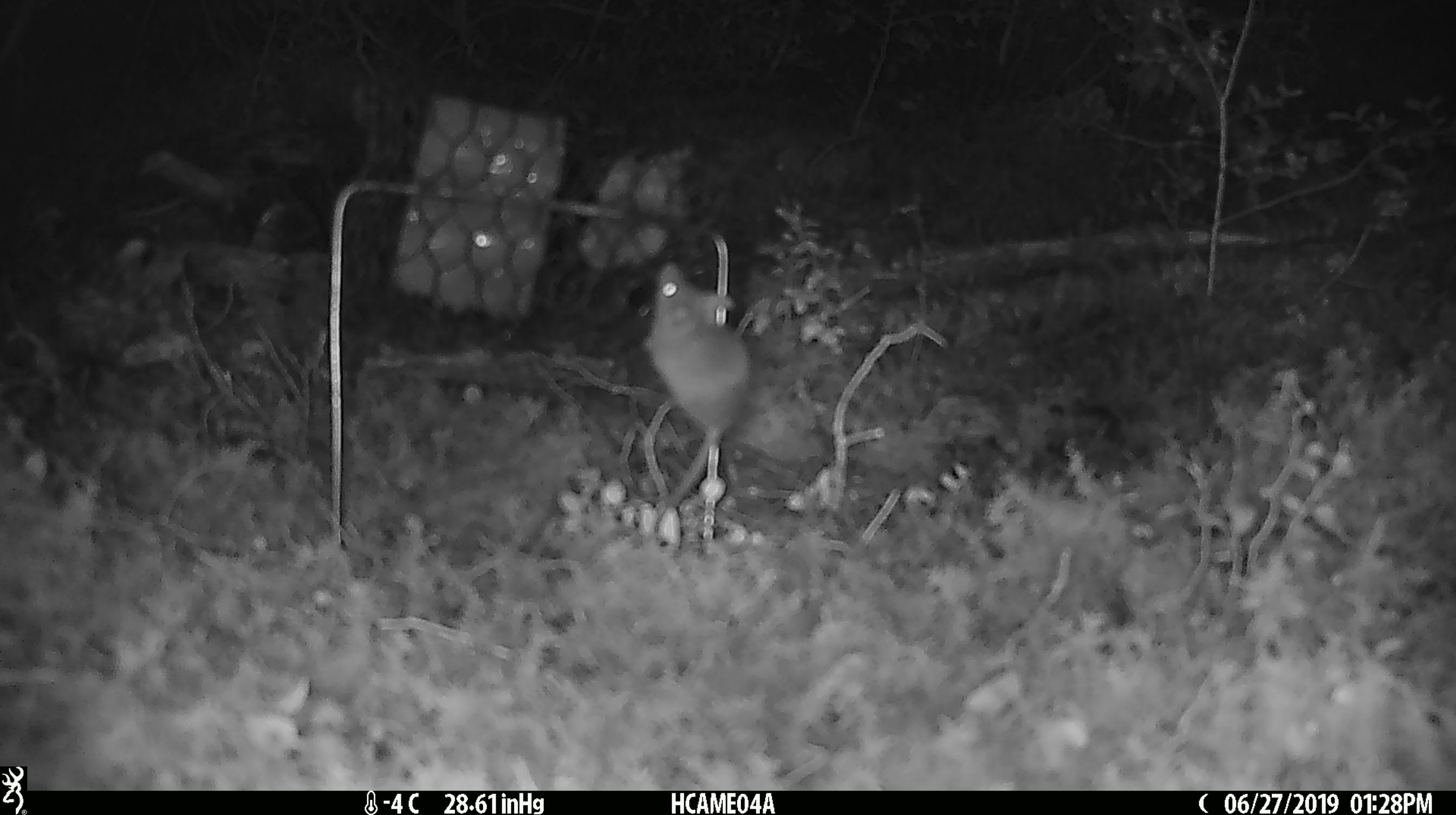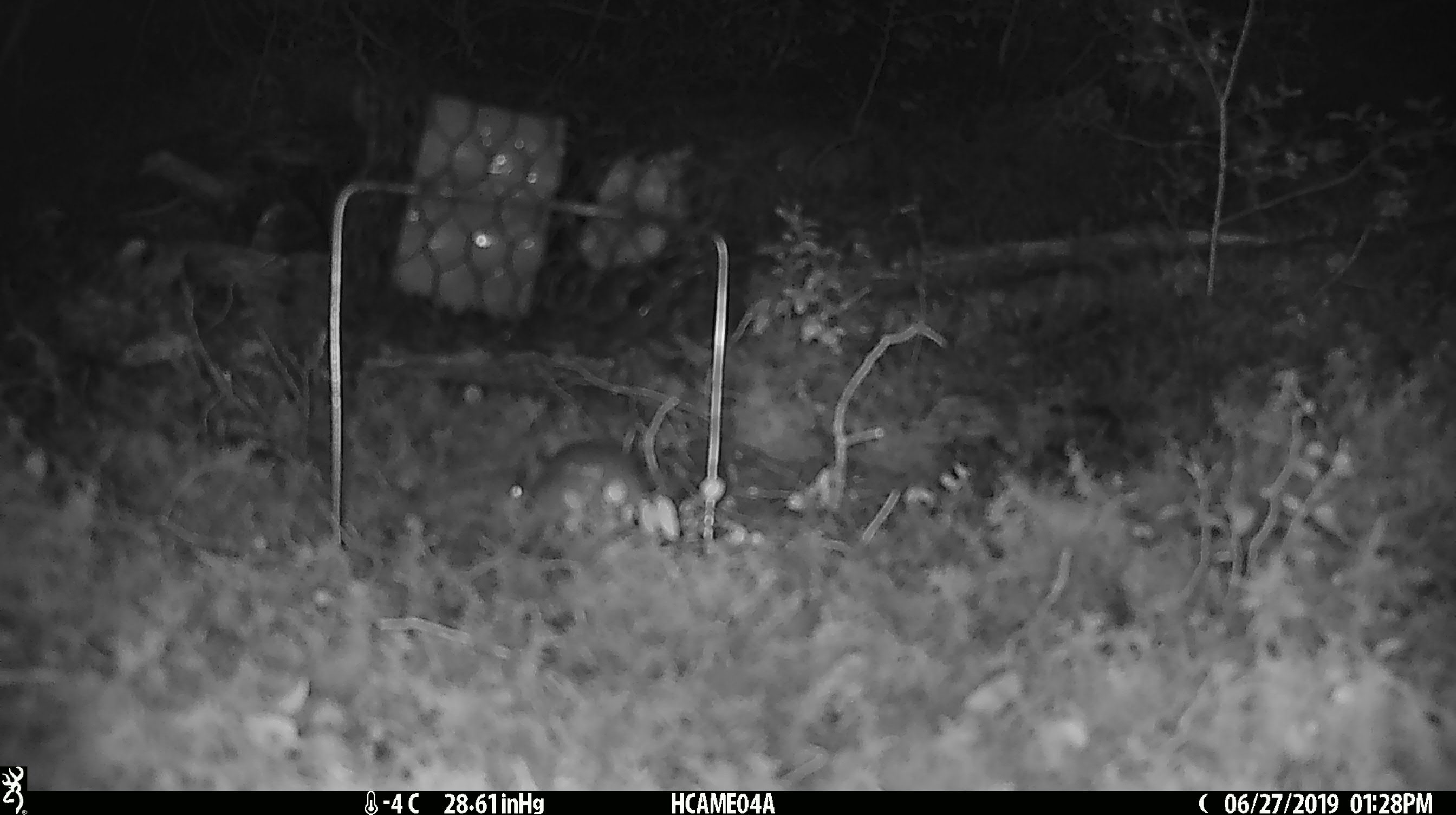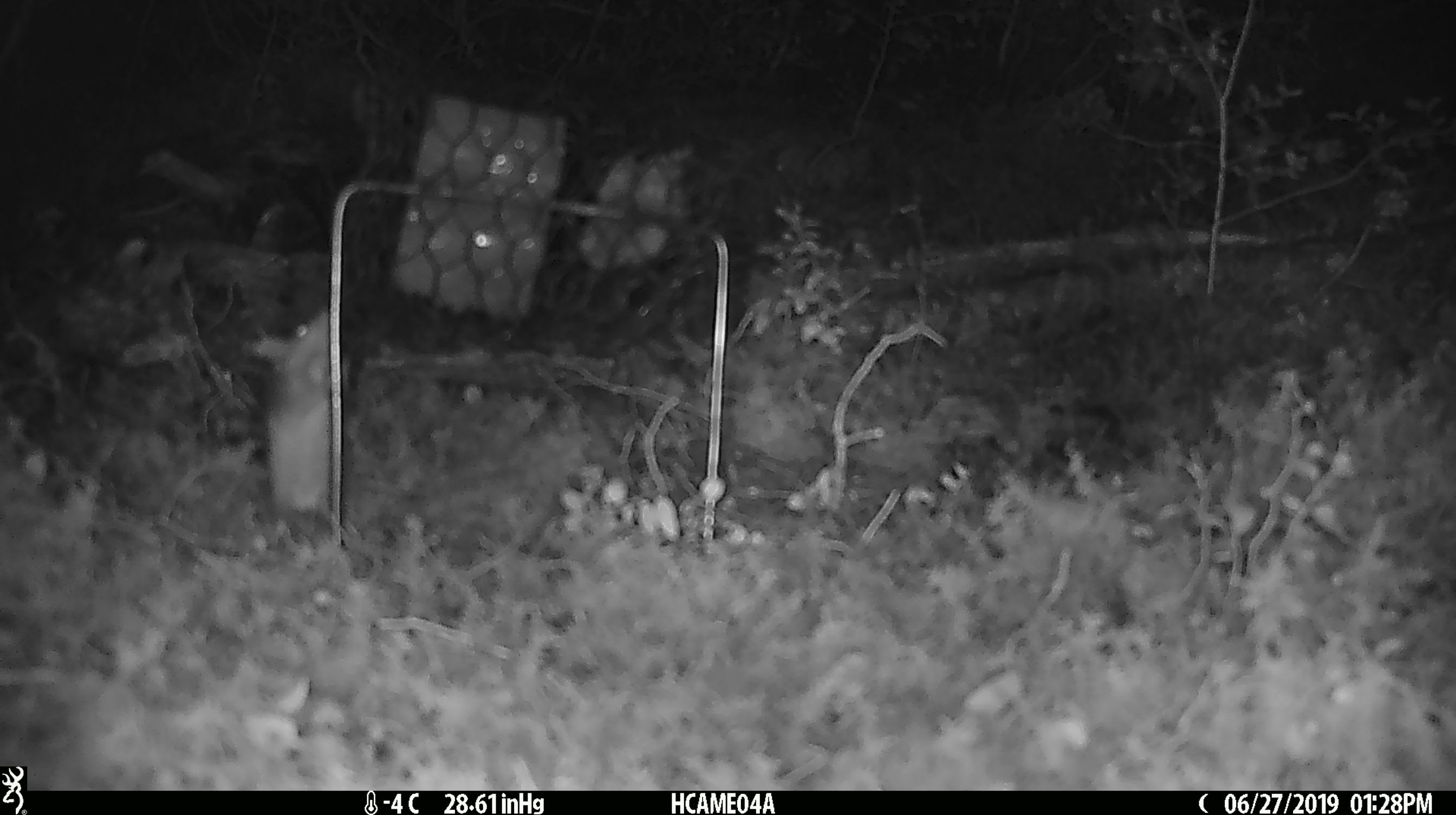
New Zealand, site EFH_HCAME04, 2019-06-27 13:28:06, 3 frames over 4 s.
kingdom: Animalia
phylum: Chordata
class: Mammalia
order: Rodentia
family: Muridae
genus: Mus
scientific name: Mus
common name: mouse